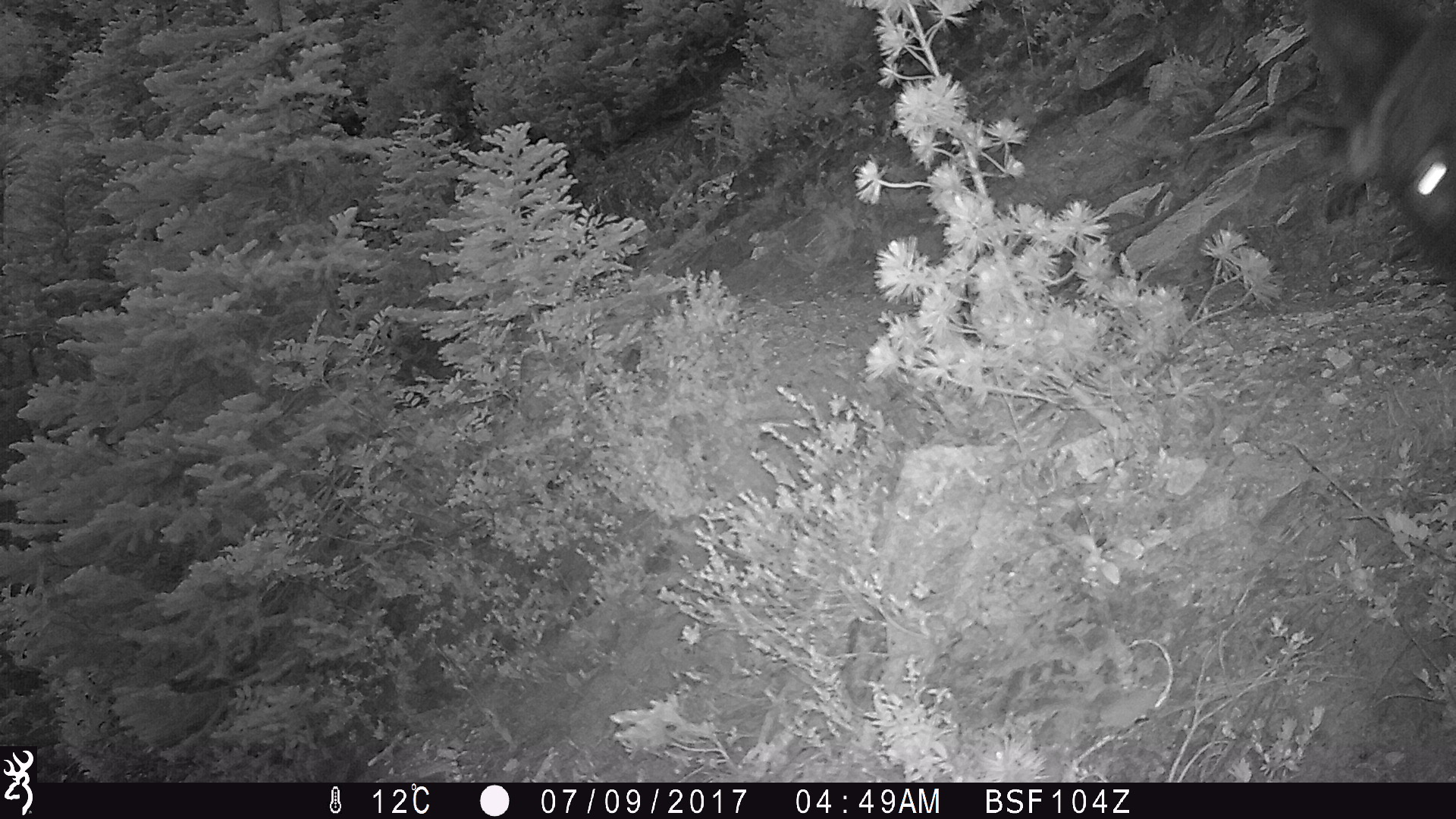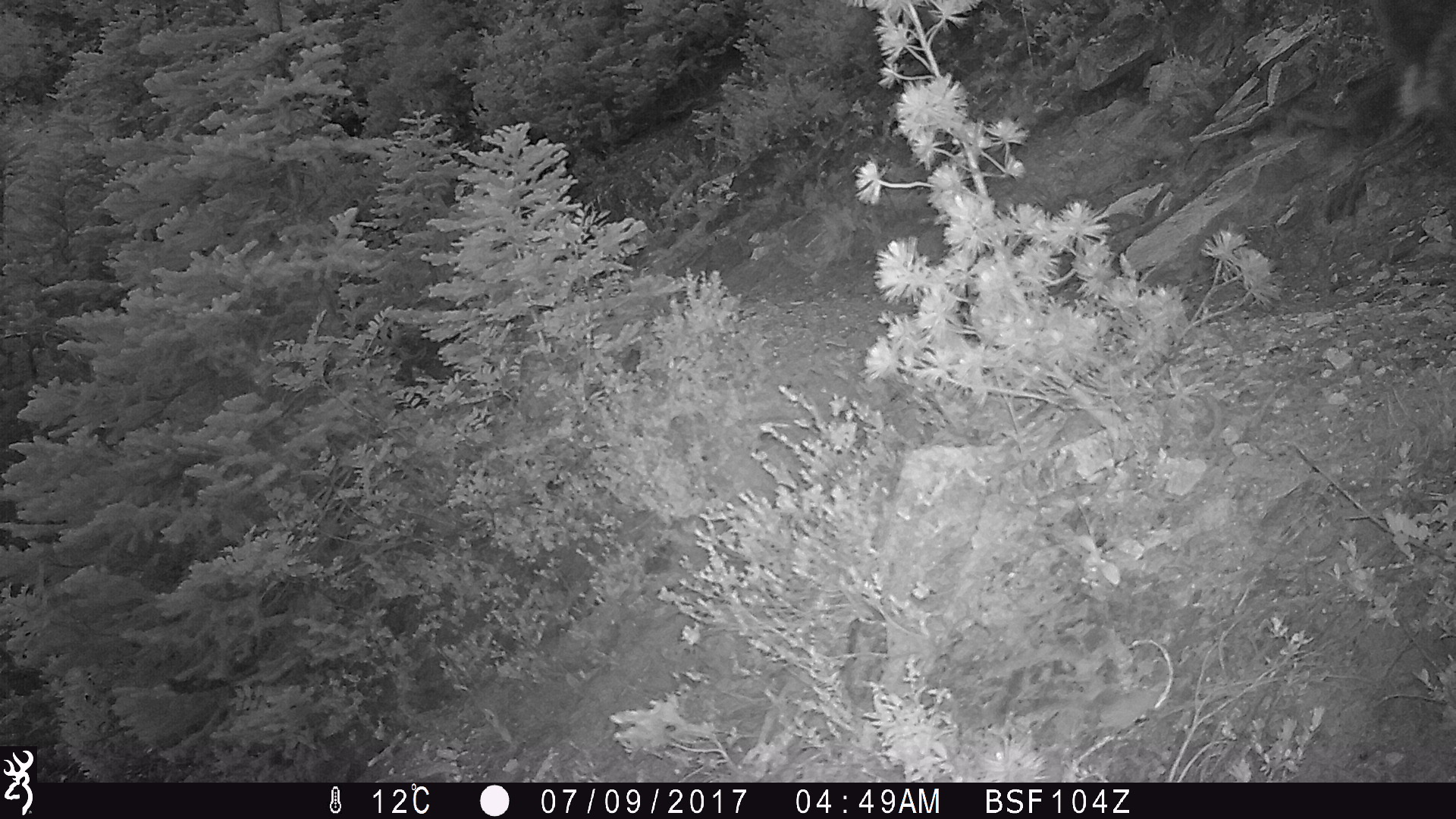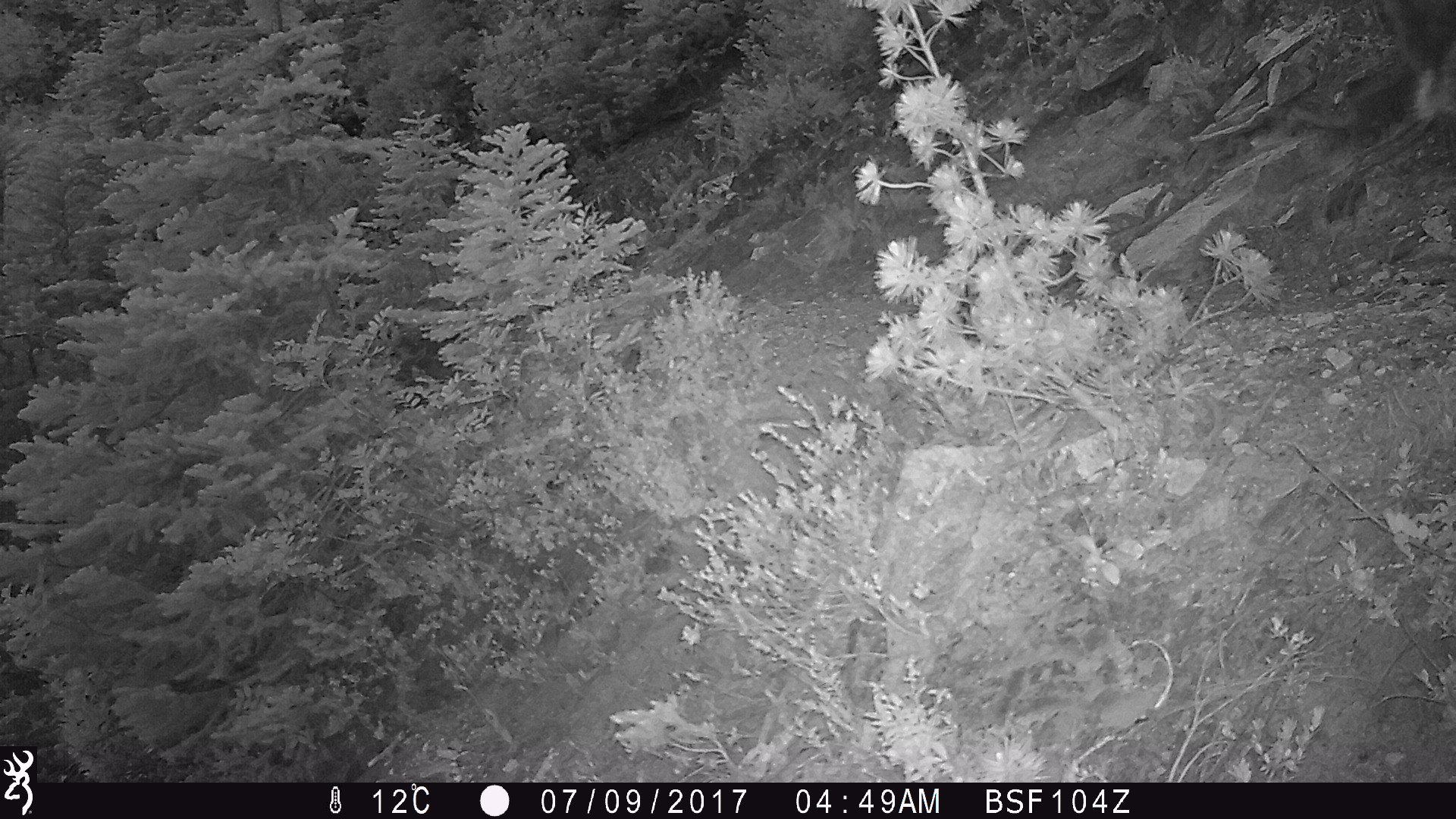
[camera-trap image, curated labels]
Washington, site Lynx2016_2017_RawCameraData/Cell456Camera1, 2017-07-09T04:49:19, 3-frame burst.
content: unidentified animal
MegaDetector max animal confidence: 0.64